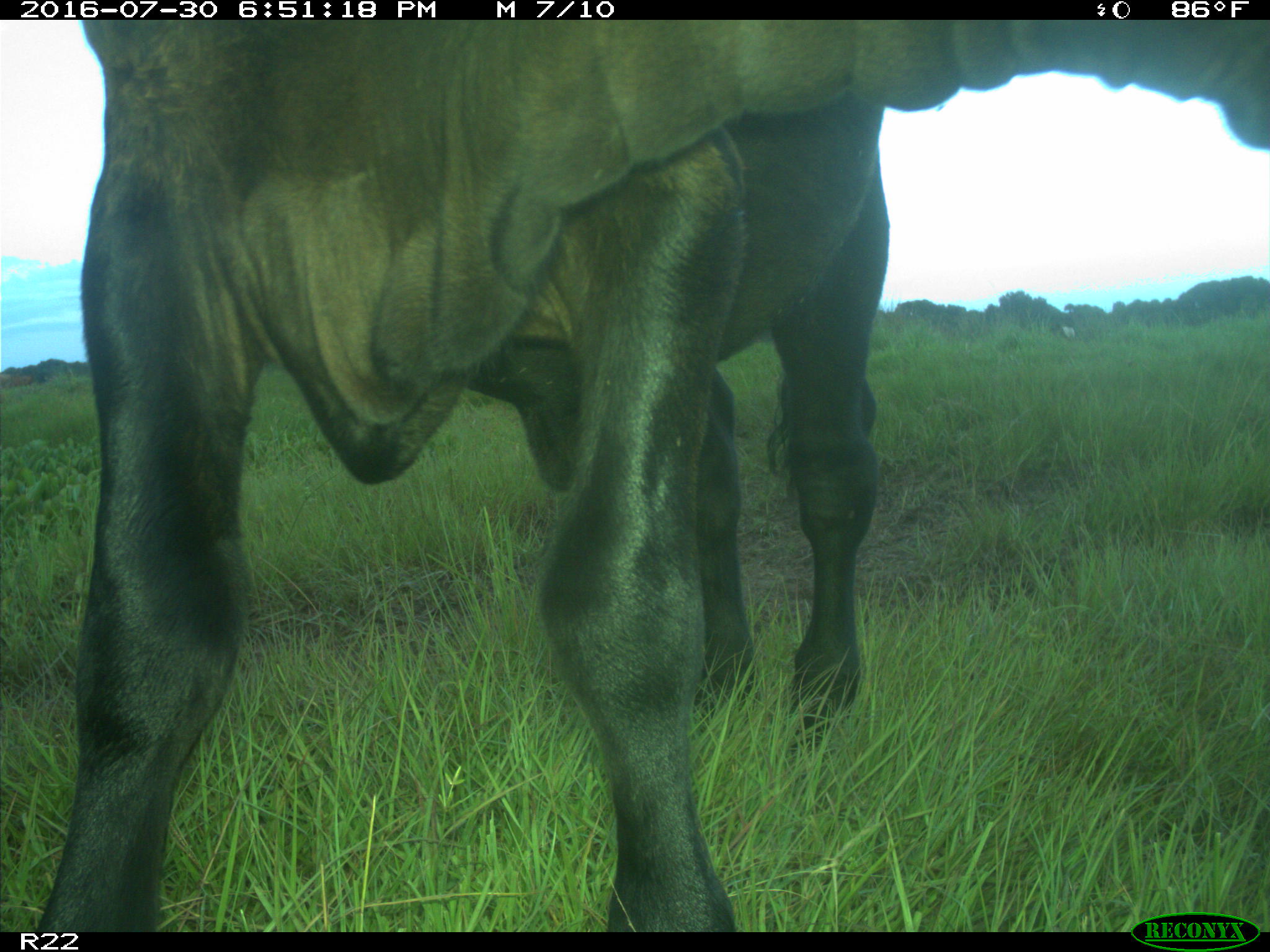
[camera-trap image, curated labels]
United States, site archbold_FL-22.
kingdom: Animalia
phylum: Chordata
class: Mammalia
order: Artiodactyla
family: Bovidae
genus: Bos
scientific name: Bos taurus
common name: domestic cow